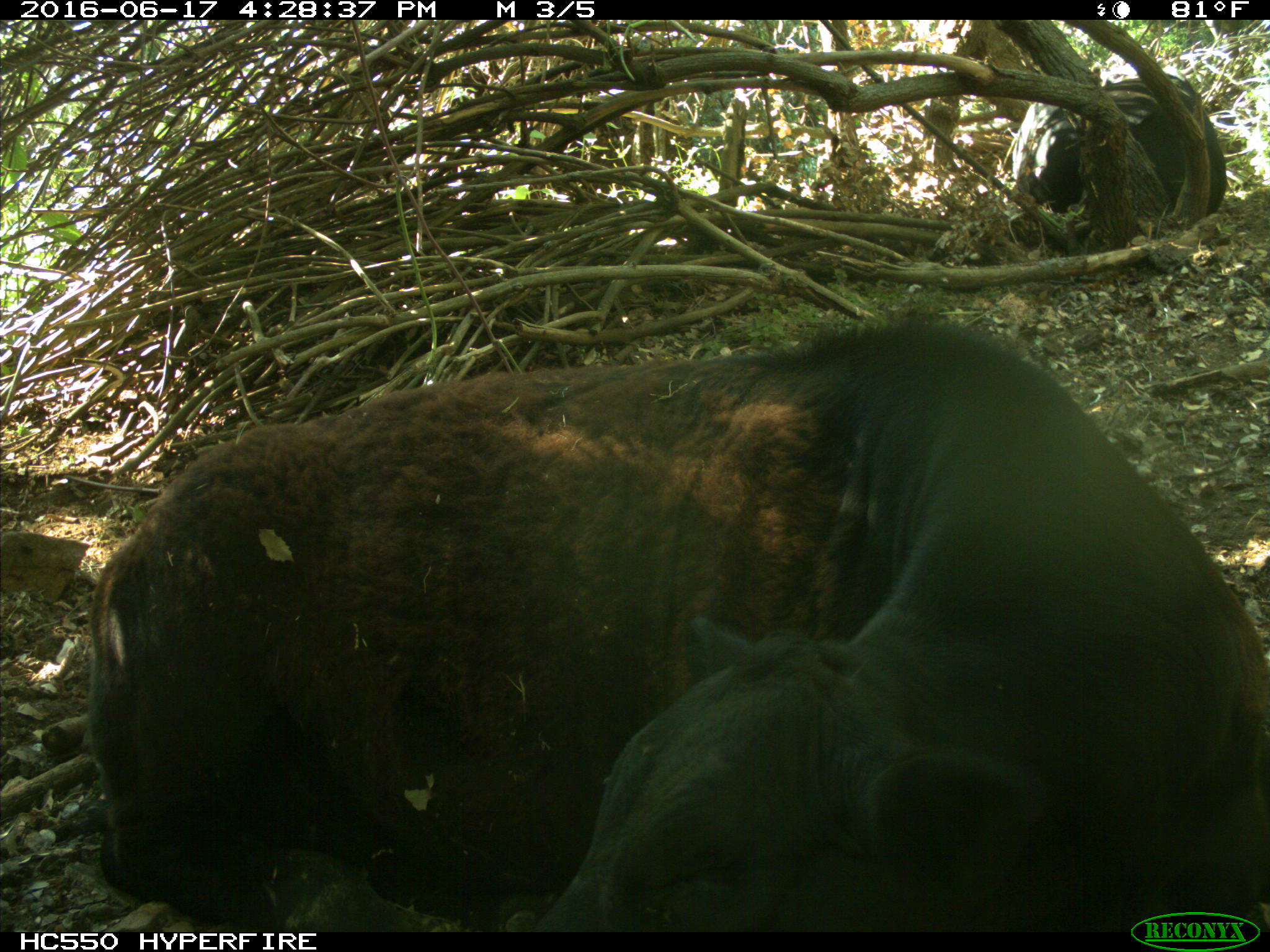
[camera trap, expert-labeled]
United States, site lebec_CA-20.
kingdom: Animalia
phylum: Chordata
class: Mammalia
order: Artiodactyla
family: Bovidae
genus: Bos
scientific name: Bos taurus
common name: domestic cow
Bos taurus (domestic cow).